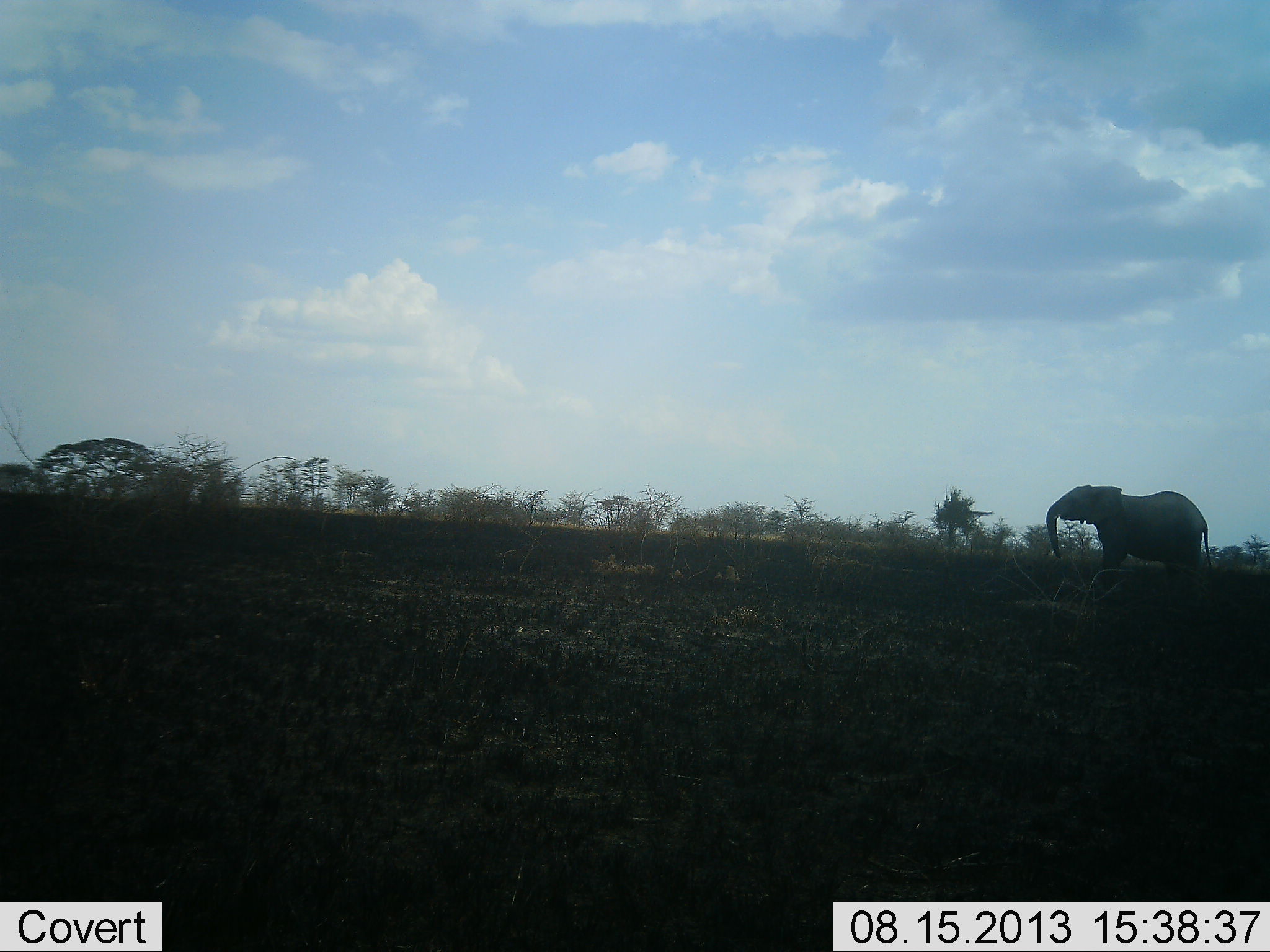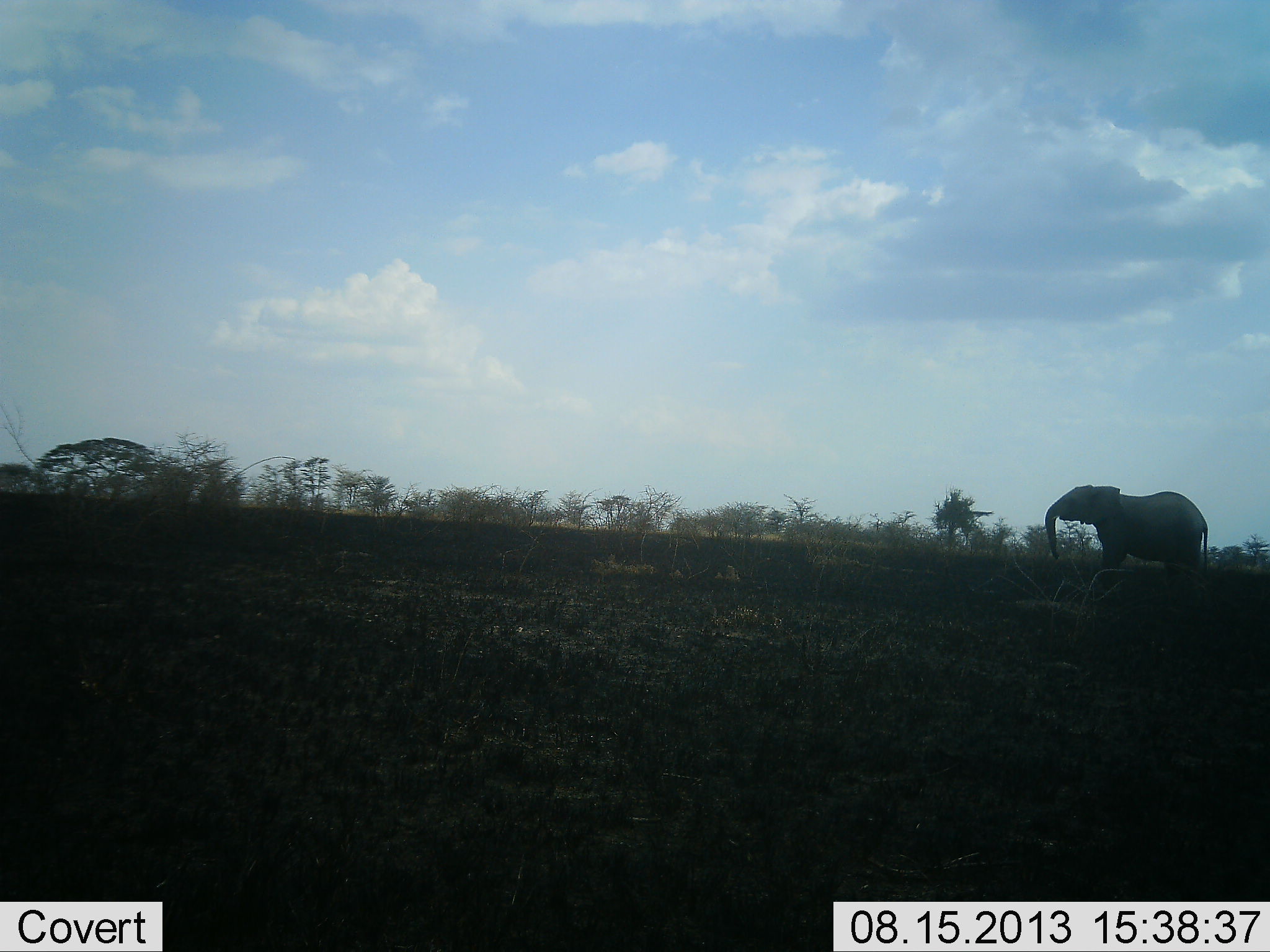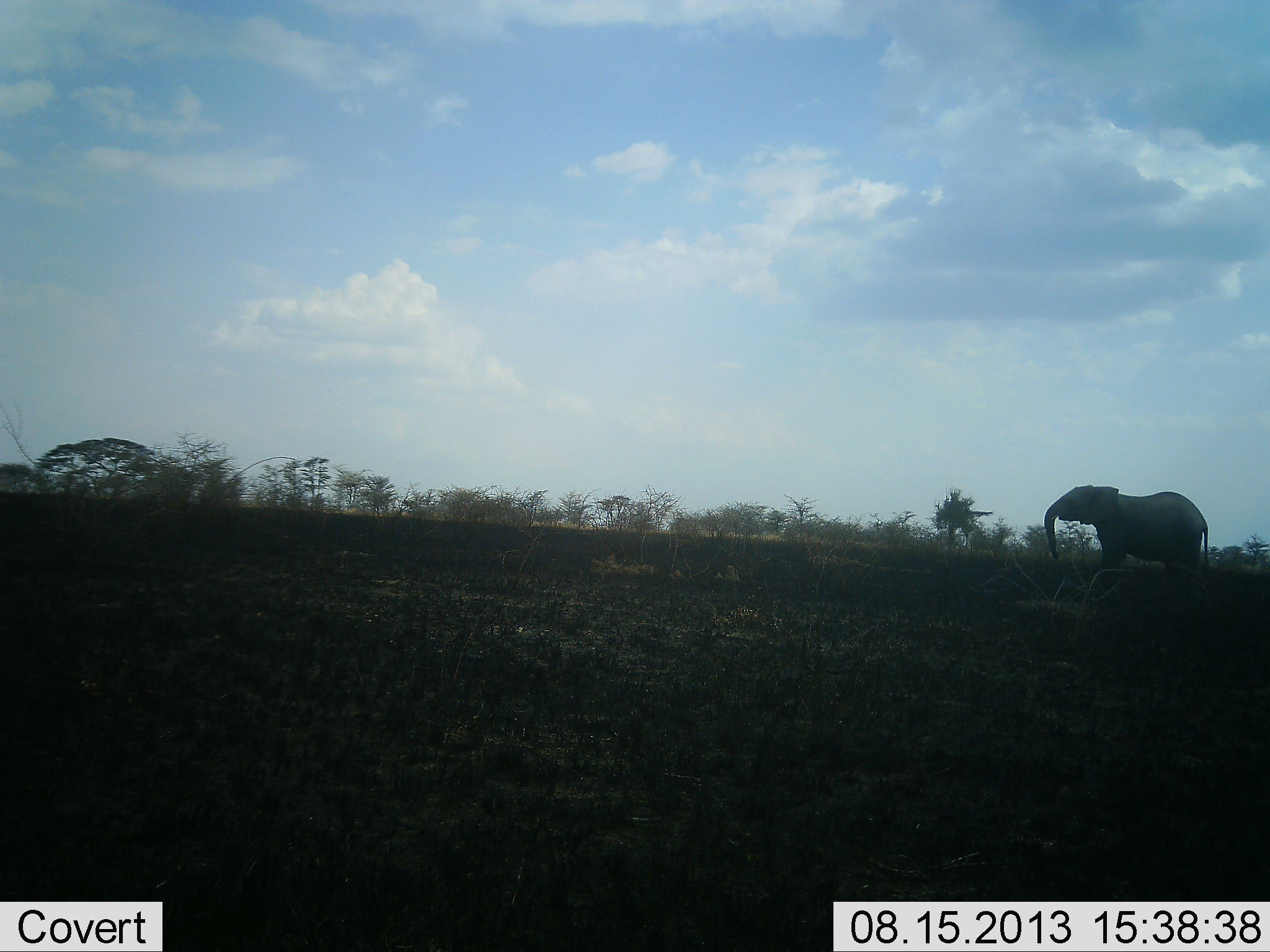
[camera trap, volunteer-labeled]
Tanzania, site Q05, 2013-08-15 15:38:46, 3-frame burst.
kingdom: Animalia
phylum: Chordata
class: Mammalia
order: Proboscidea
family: Elephantidae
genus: Loxodonta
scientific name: Loxodonta africana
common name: african bush elephant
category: elephant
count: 1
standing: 93%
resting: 0%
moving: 3%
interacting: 0%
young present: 0%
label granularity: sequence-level